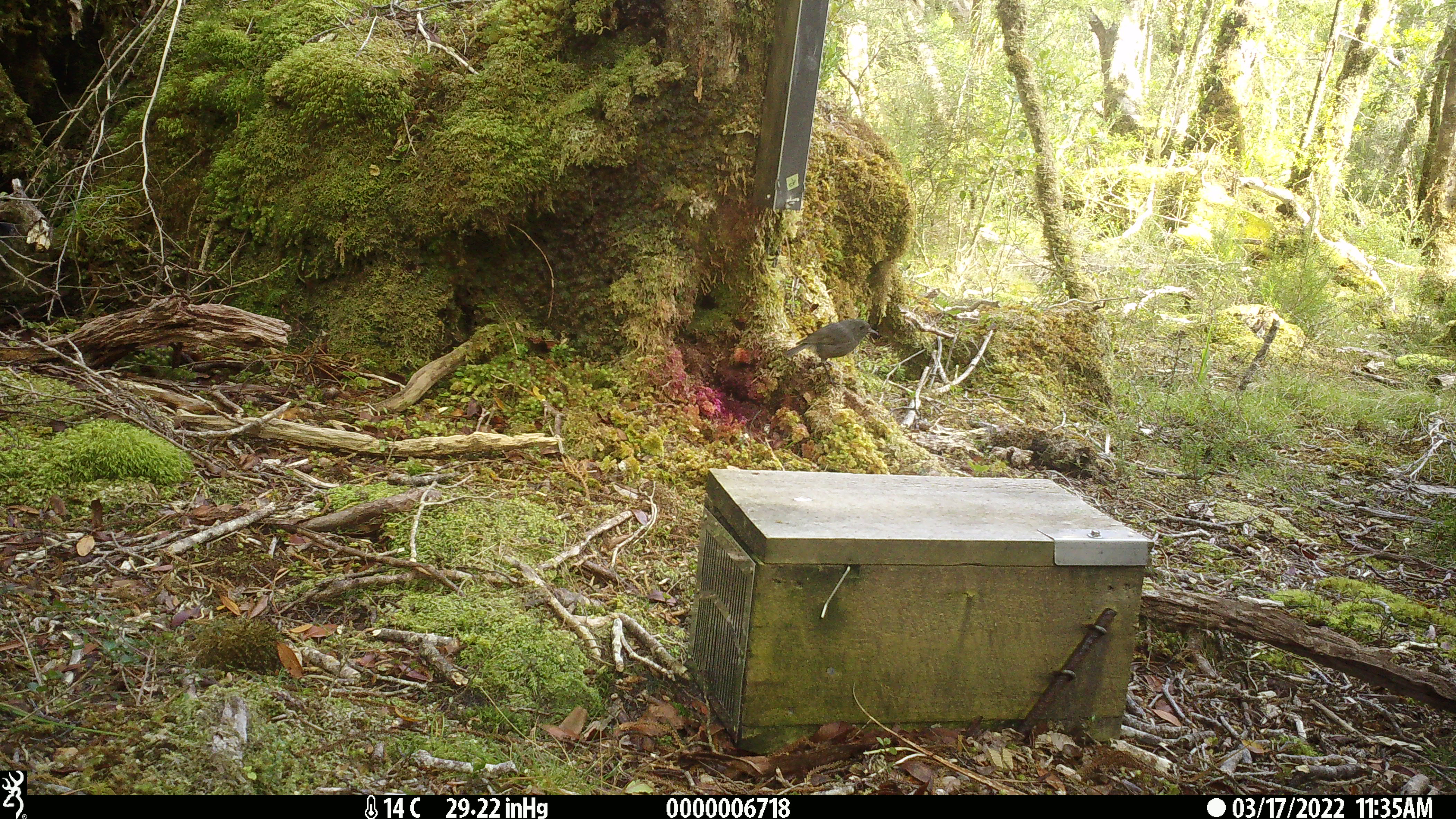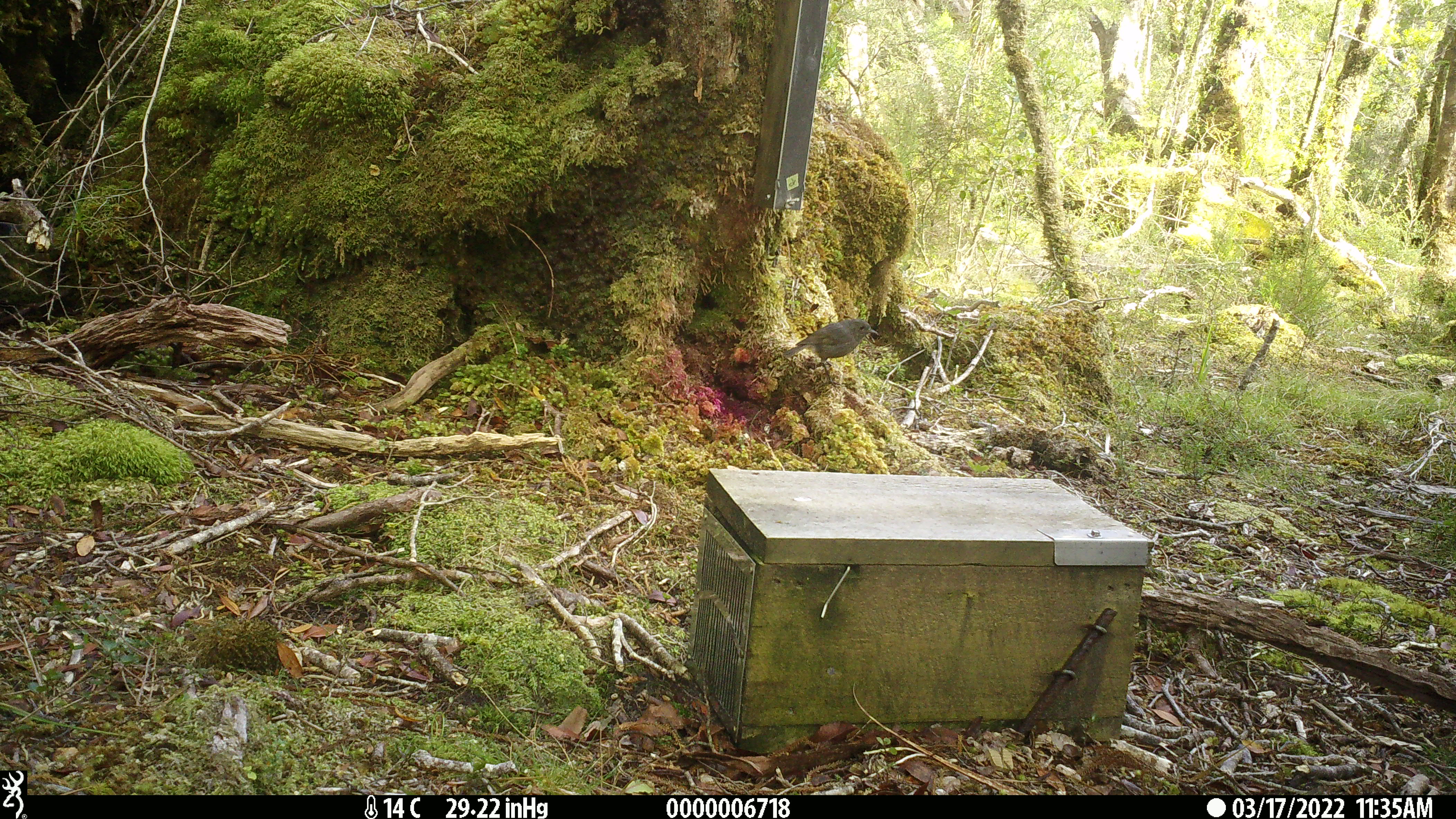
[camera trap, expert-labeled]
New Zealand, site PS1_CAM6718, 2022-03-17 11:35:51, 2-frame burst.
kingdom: Animalia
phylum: Chordata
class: Aves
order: Passeriformes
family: Petroicidae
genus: Petroica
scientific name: Petroica australis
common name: new zealand robin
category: robin